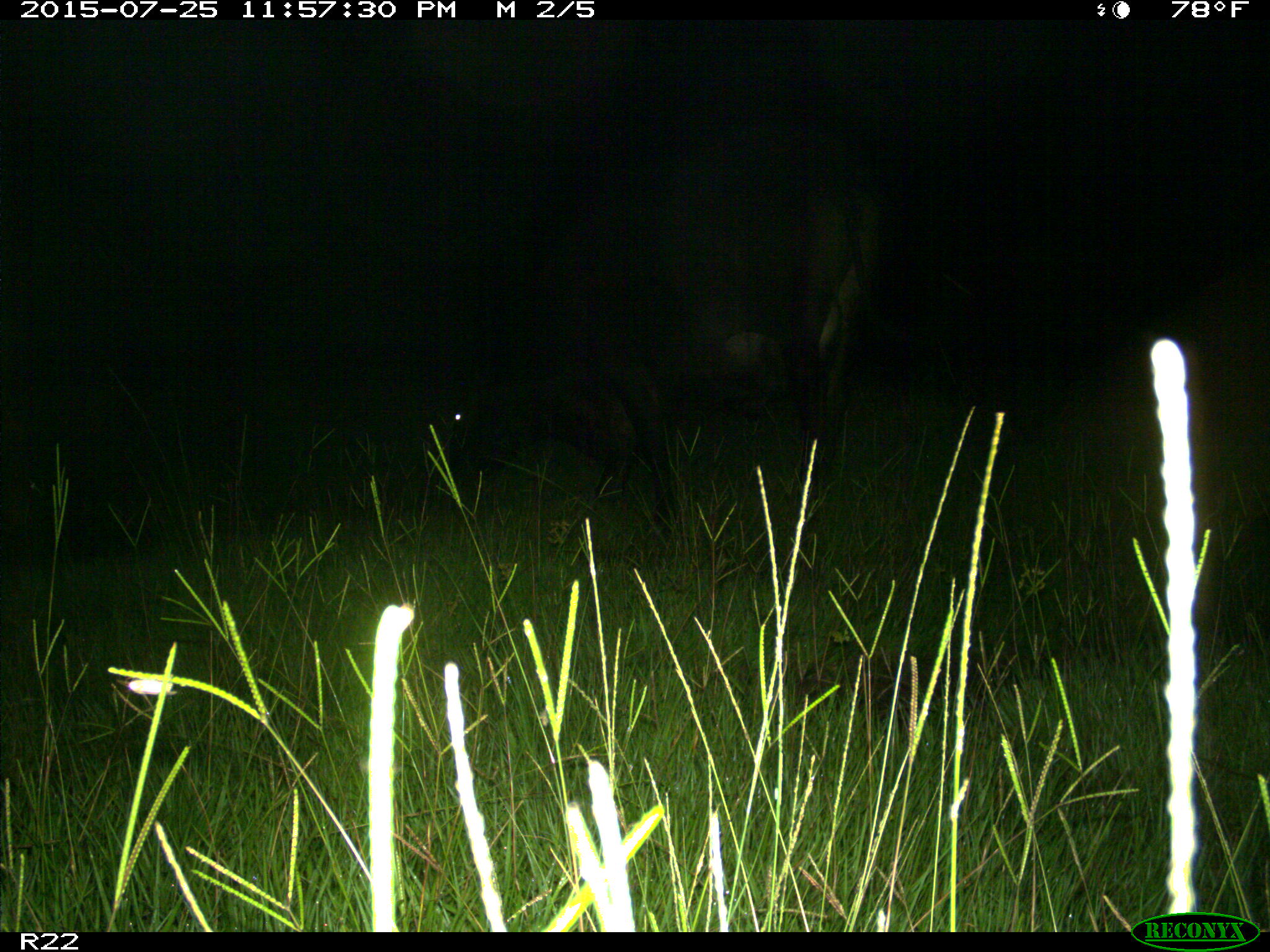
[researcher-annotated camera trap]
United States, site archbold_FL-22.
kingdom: Animalia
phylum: Chordata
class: Mammalia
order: Artiodactyla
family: Bovidae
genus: Bos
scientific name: Bos taurus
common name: domestic cow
Bos taurus (domestic cow).